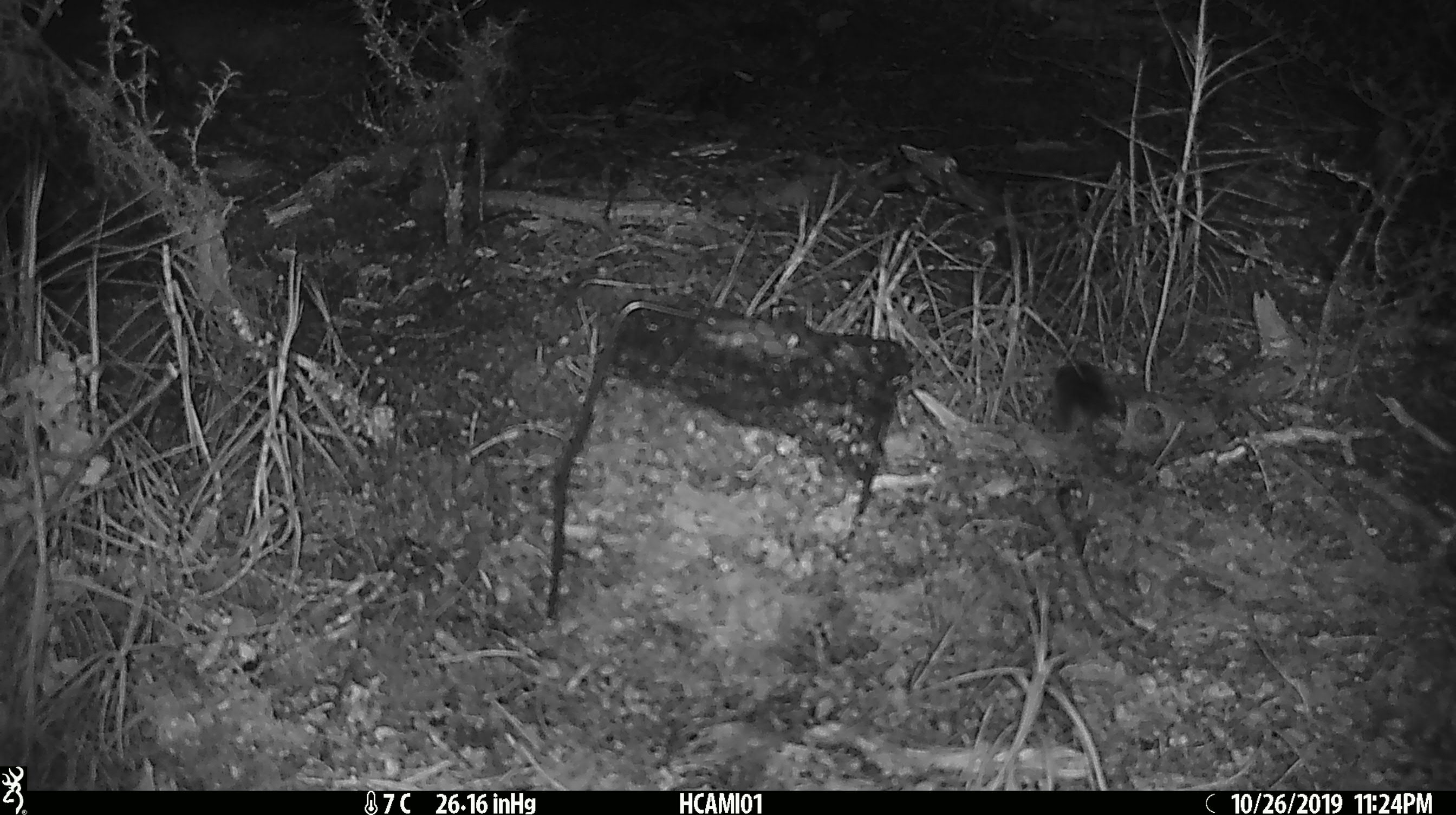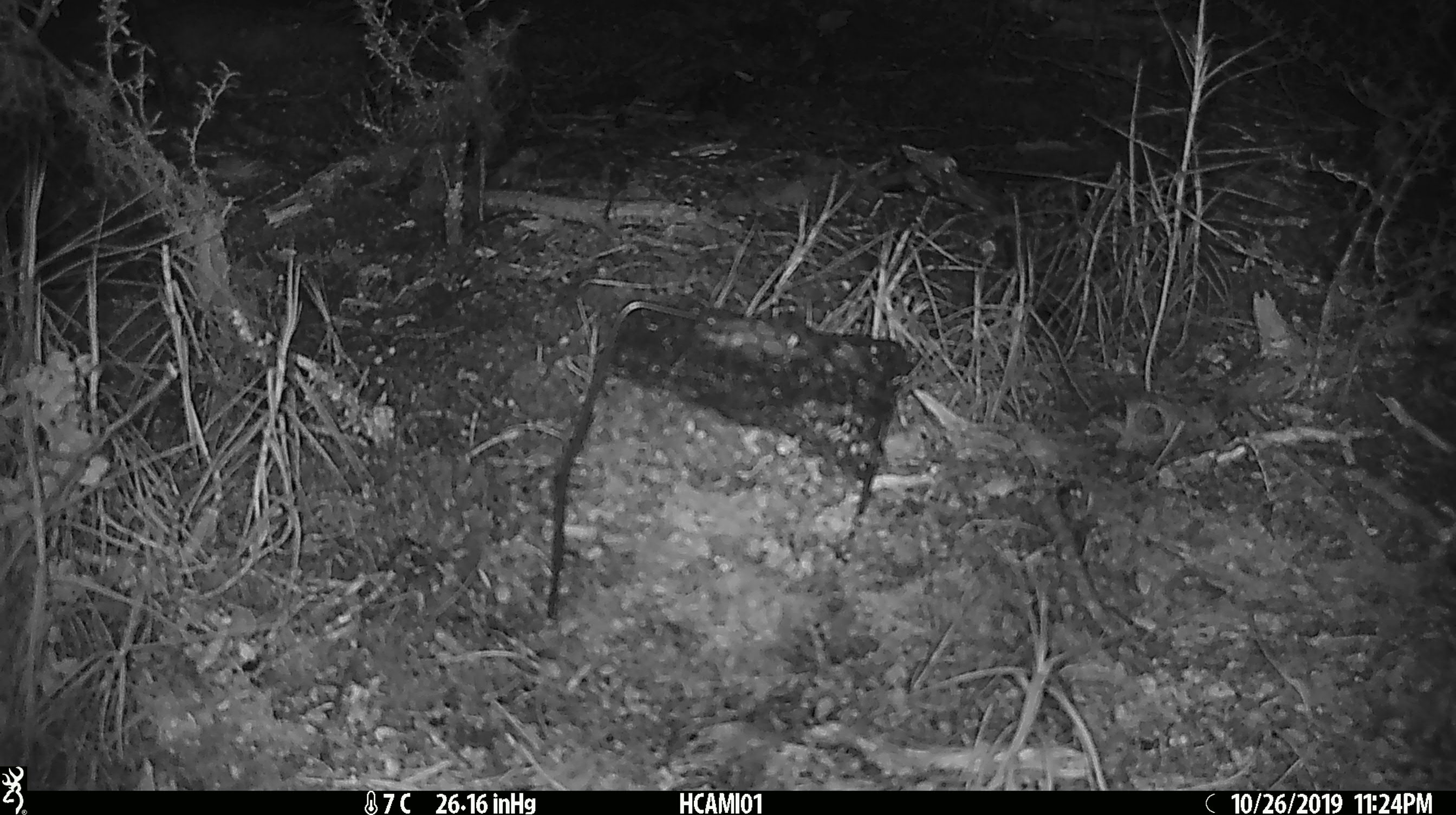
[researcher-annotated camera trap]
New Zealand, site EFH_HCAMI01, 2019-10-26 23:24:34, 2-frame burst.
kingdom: Animalia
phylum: Chordata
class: Mammalia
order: Rodentia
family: Muridae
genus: Mus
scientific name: Mus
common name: mouse